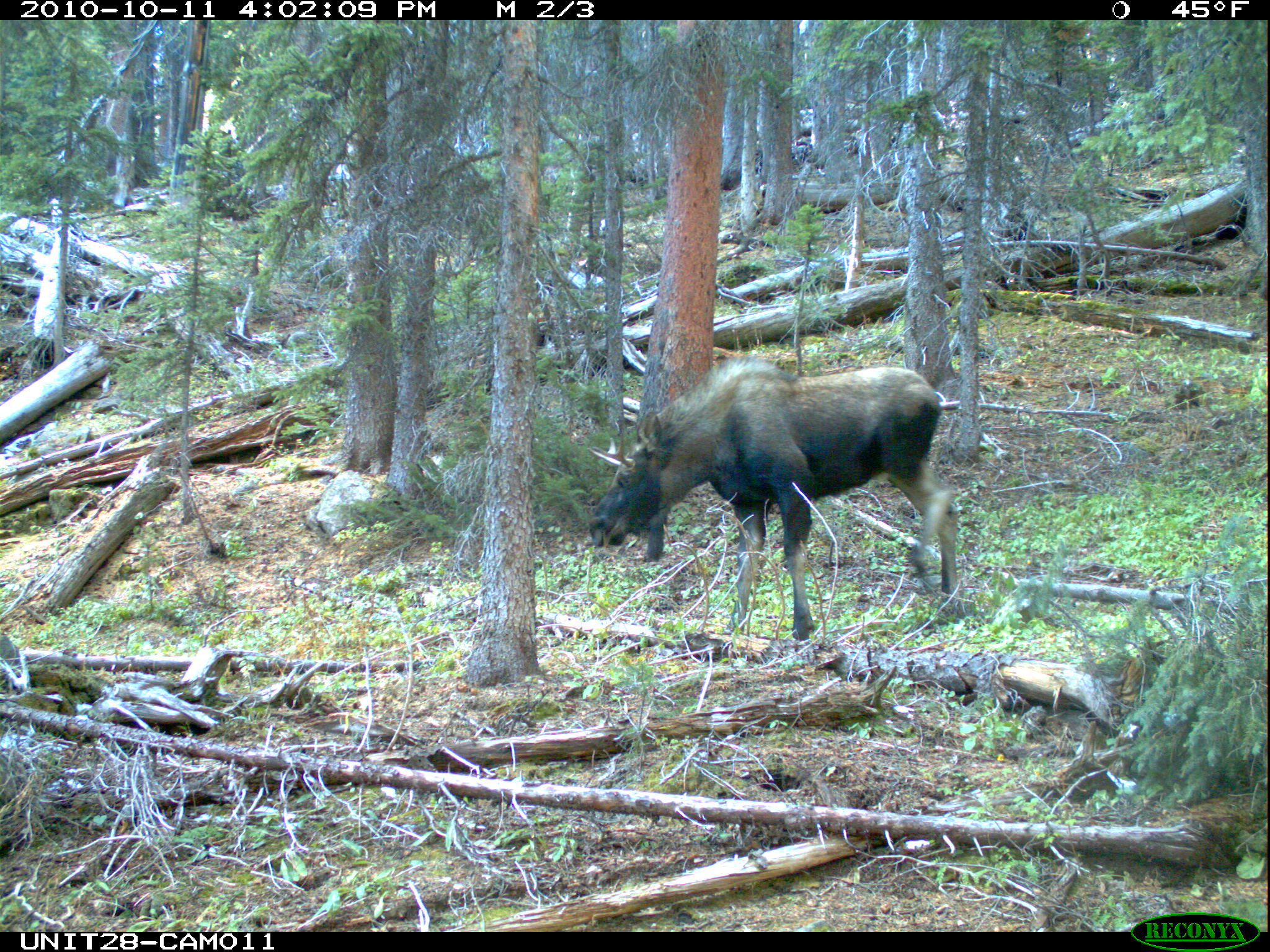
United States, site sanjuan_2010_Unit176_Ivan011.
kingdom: Animalia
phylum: Chordata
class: Mammalia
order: Artiodactyla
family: Cervidae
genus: Alces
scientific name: Alces alces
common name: moose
Alces alces (moose).